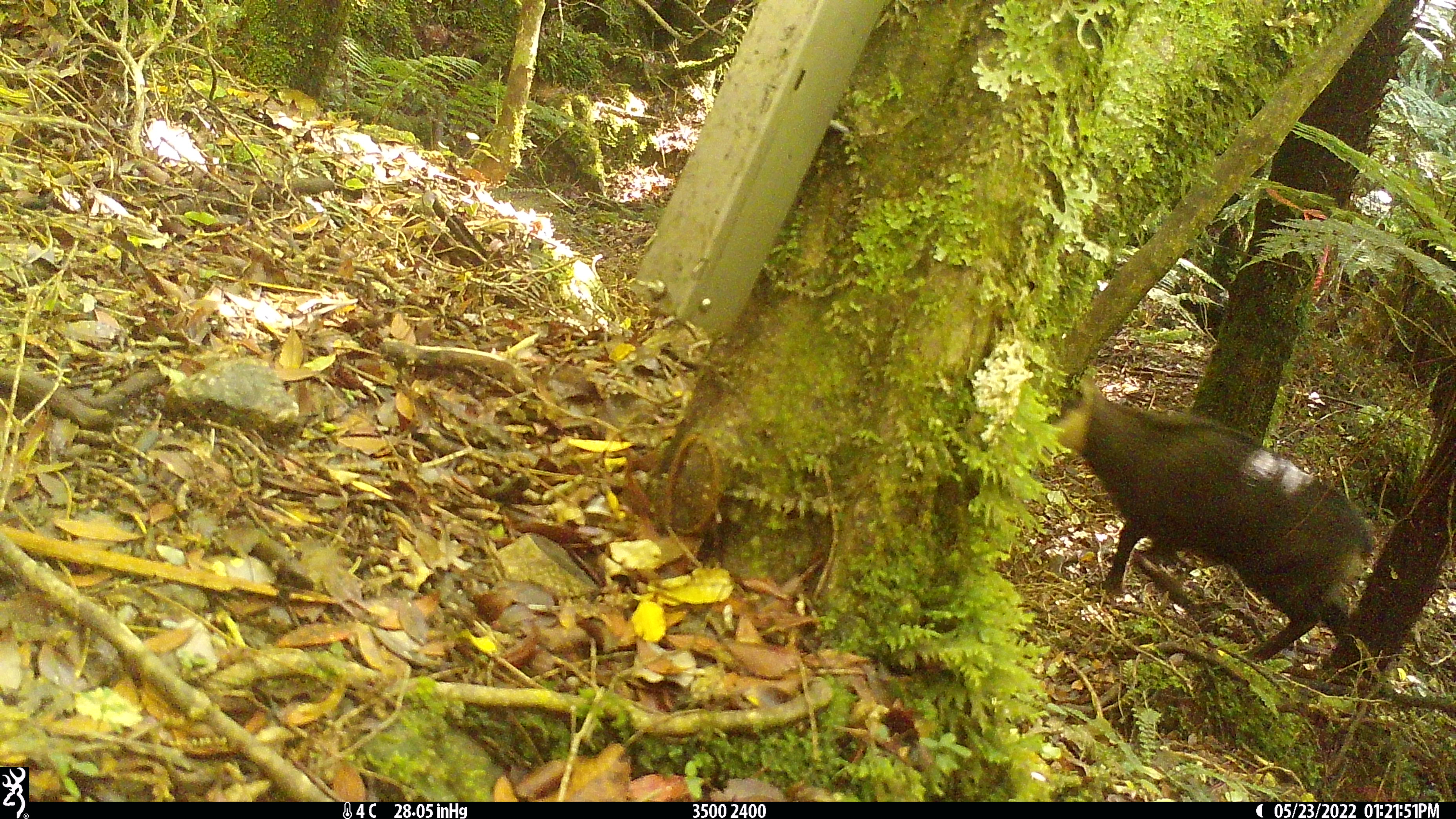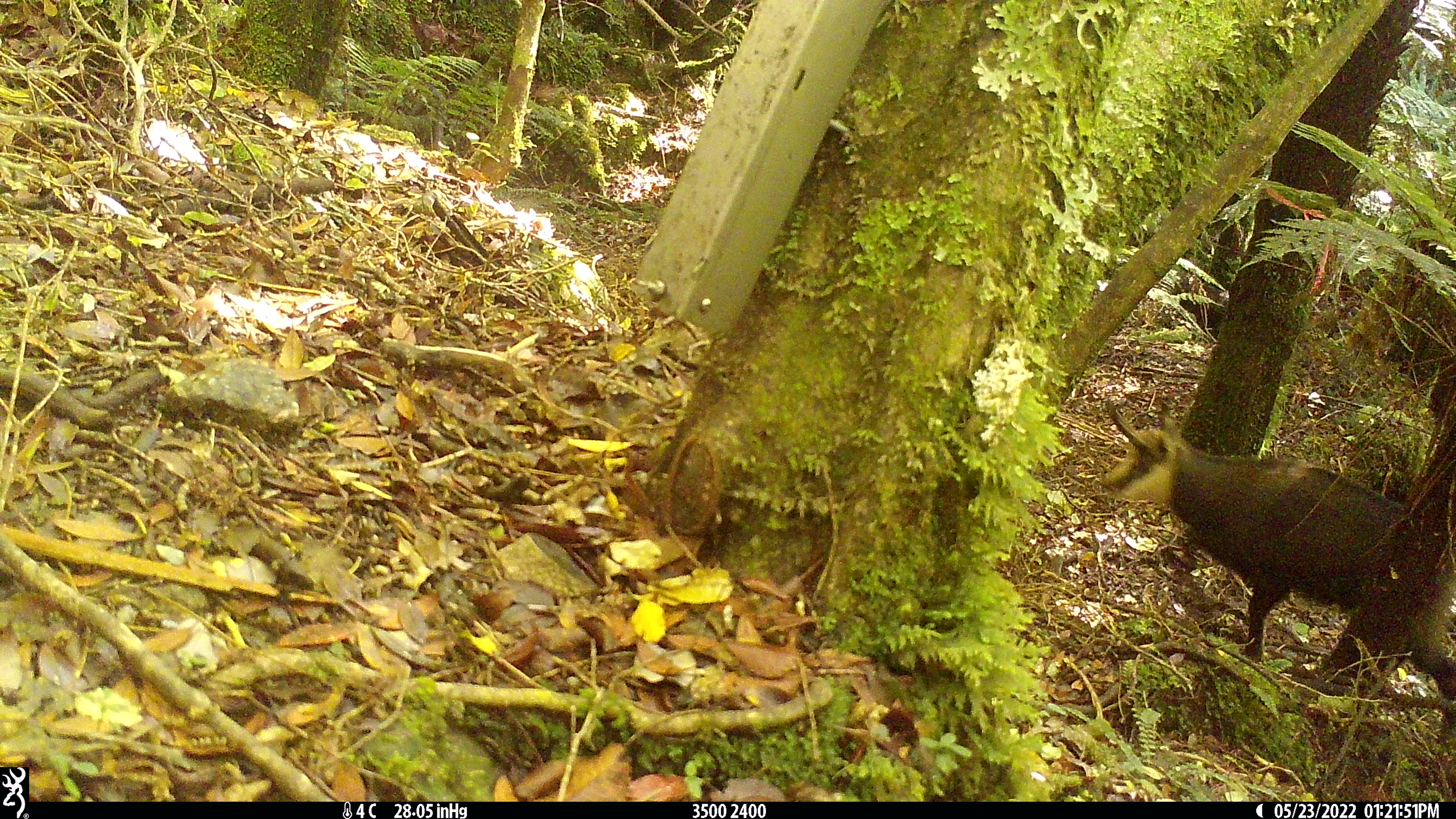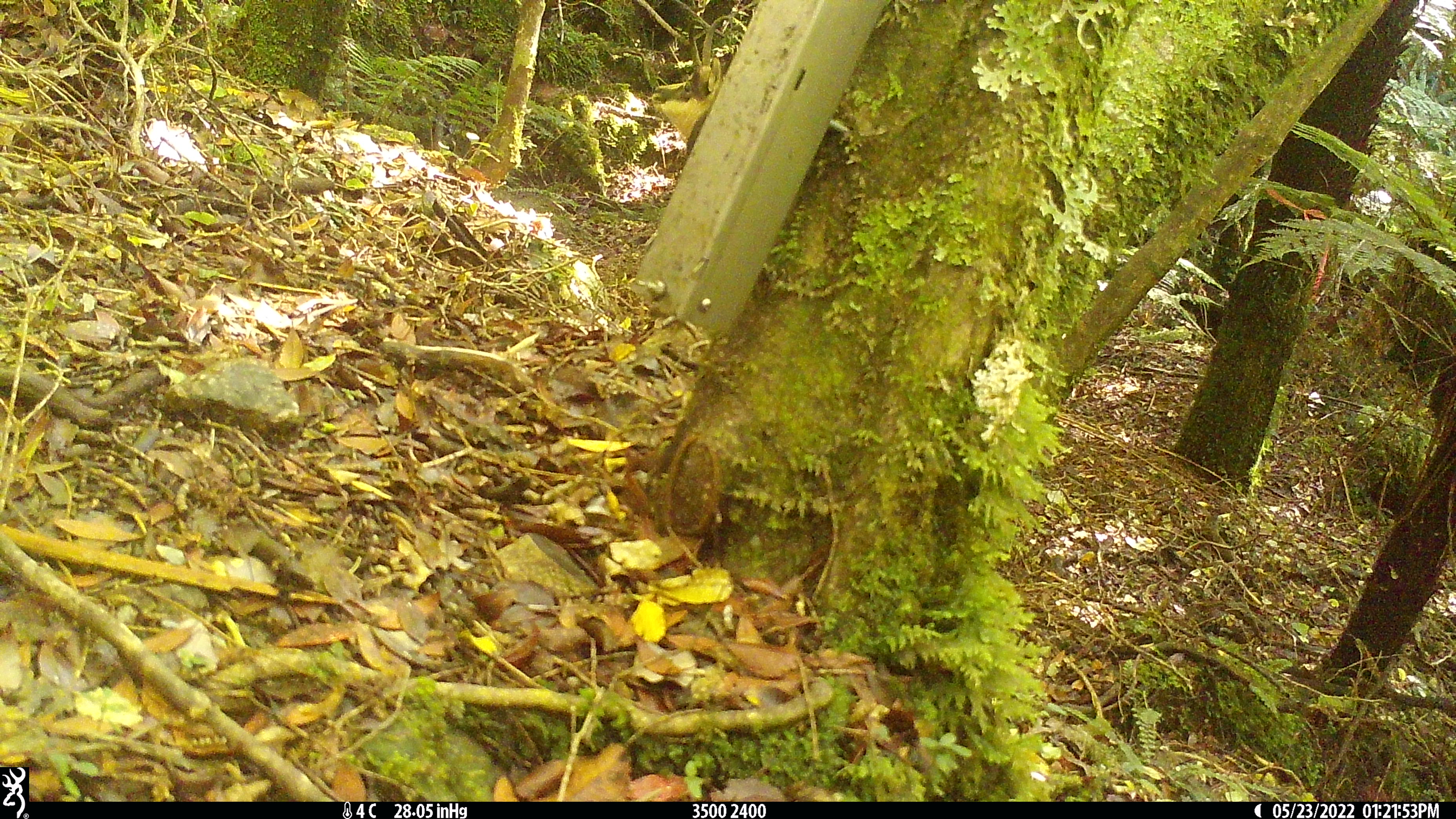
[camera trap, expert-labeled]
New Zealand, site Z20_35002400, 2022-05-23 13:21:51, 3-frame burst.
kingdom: Animalia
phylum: Chordata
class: Mammalia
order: Artiodactyla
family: Bovidae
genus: Rupicapra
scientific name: Rupicapra rupicapra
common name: alpine chamois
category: chamois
Chamois (alpine chamois) (Rupicapra rupicapra).